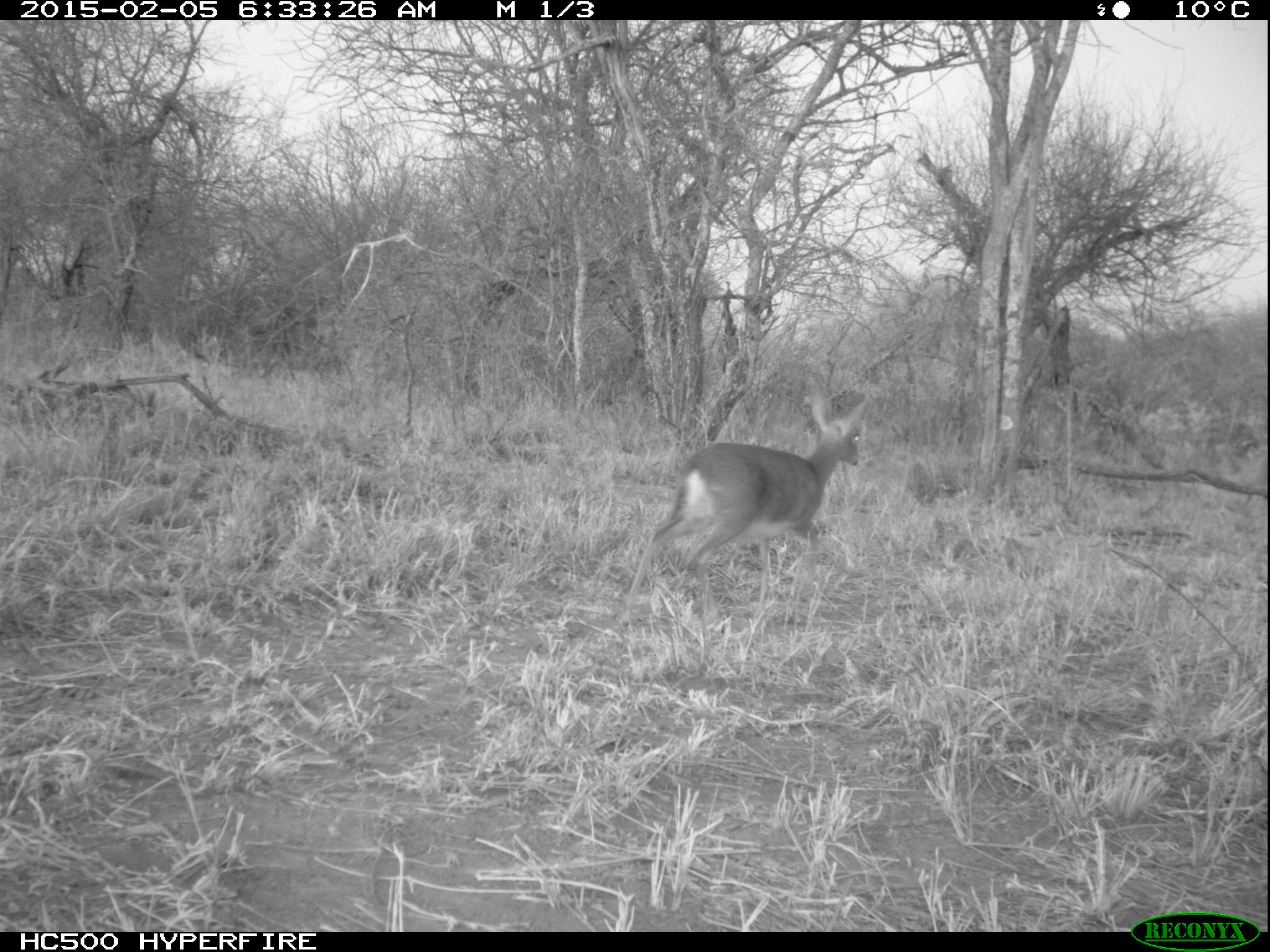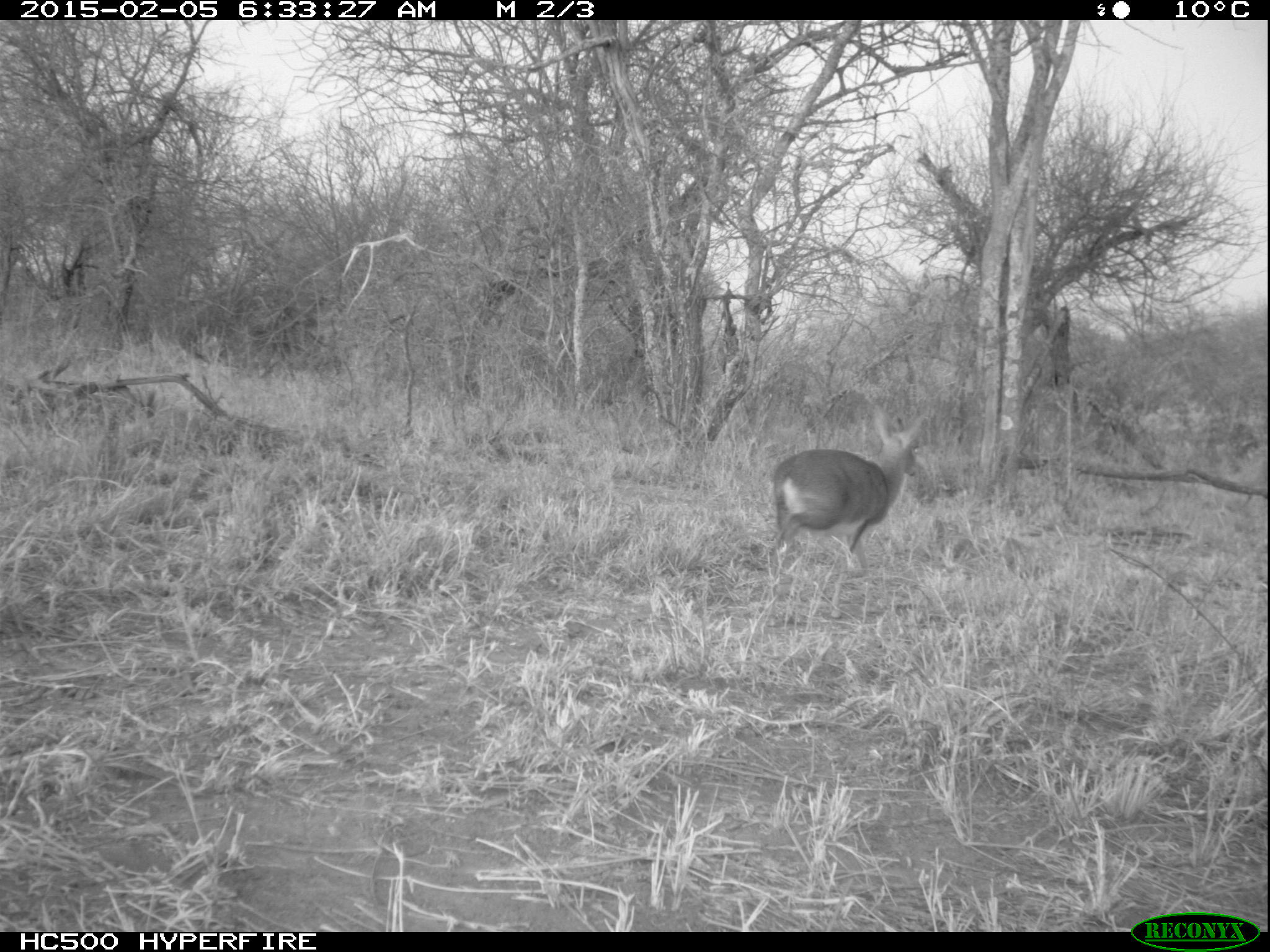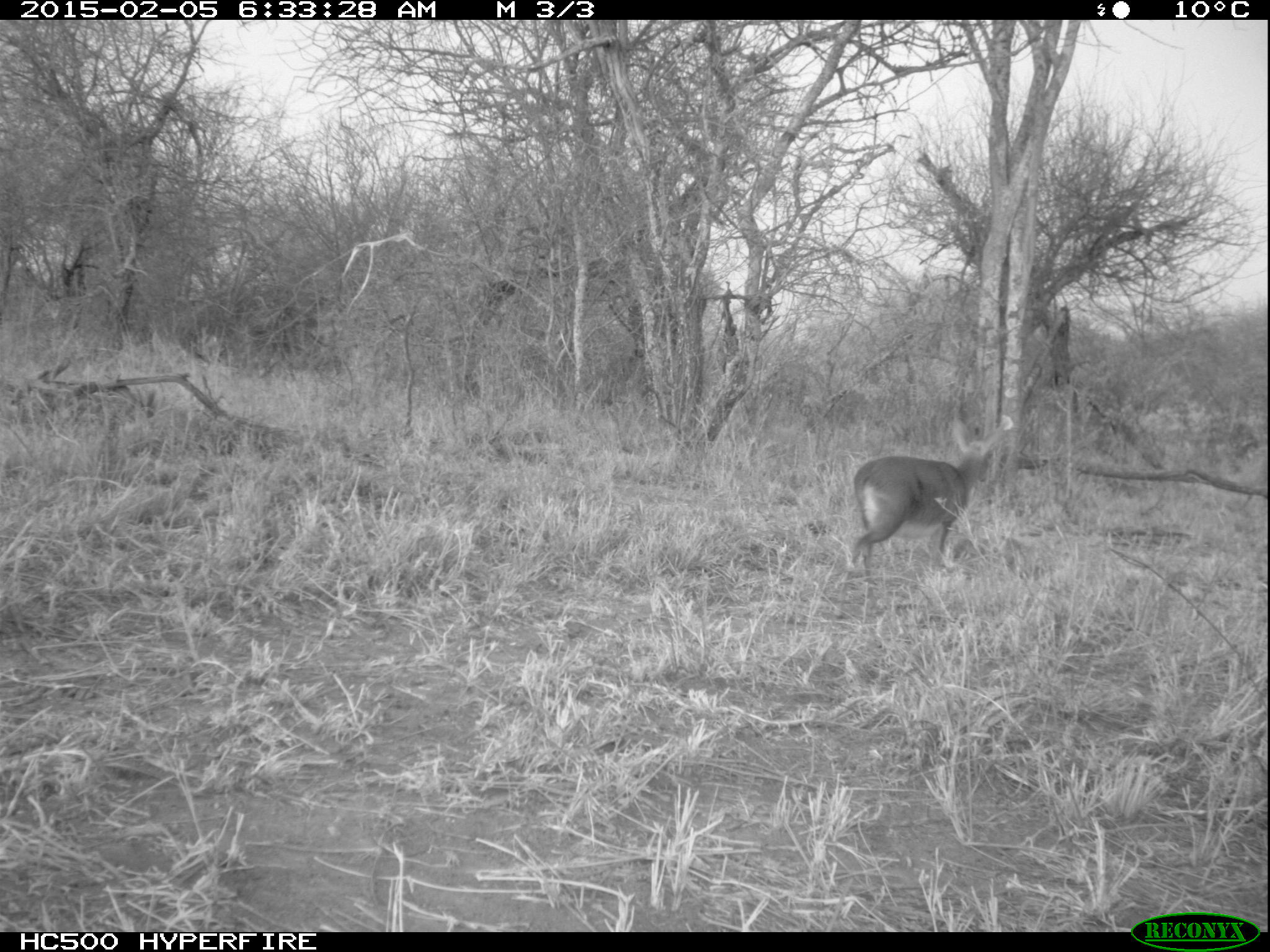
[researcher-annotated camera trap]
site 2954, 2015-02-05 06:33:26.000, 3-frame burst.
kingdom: Animalia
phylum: Chordata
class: Mammalia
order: Artiodactyla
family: Bovidae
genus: Madoqua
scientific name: Madoqua guentheri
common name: günther's dik-dik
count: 1